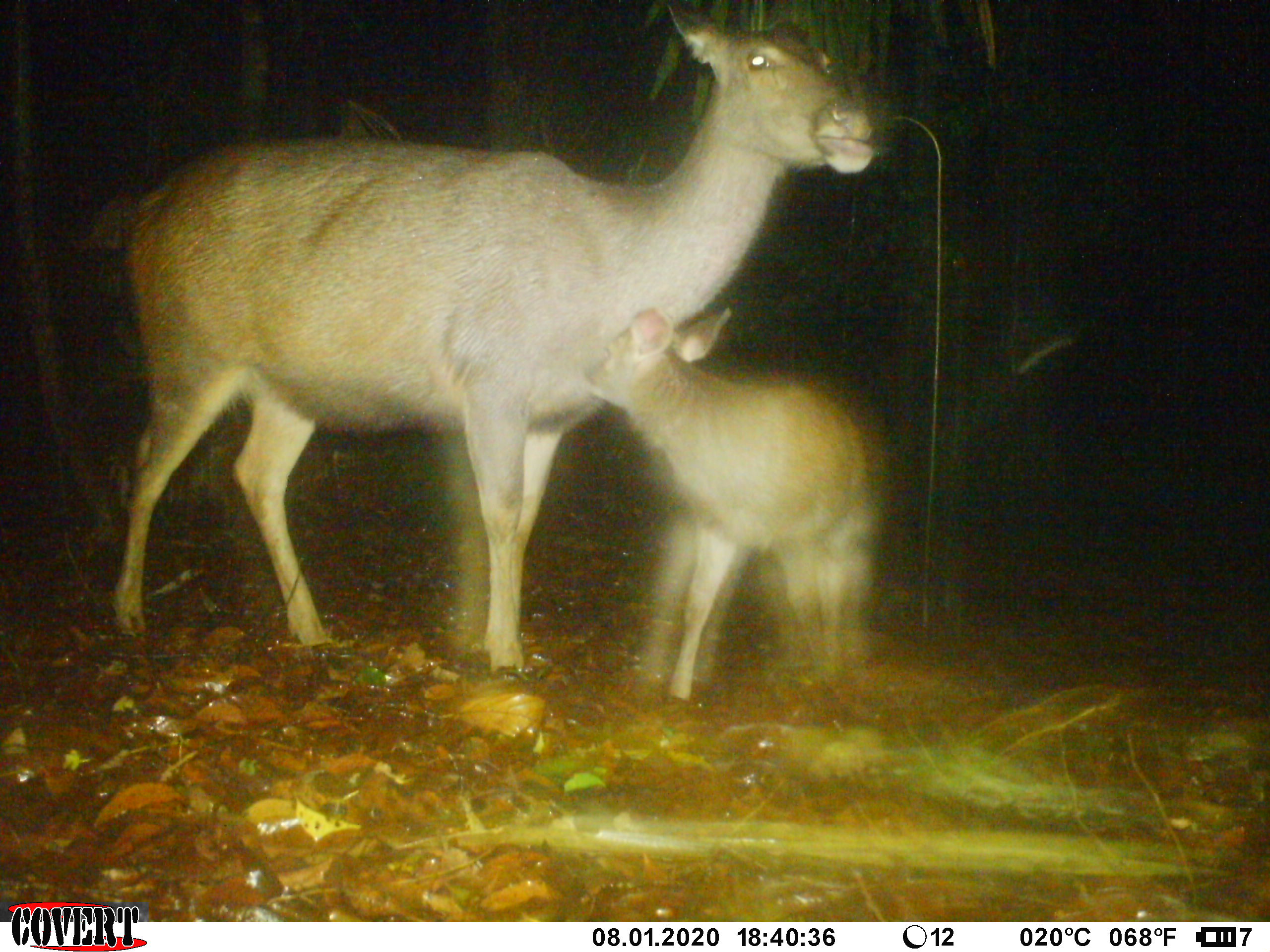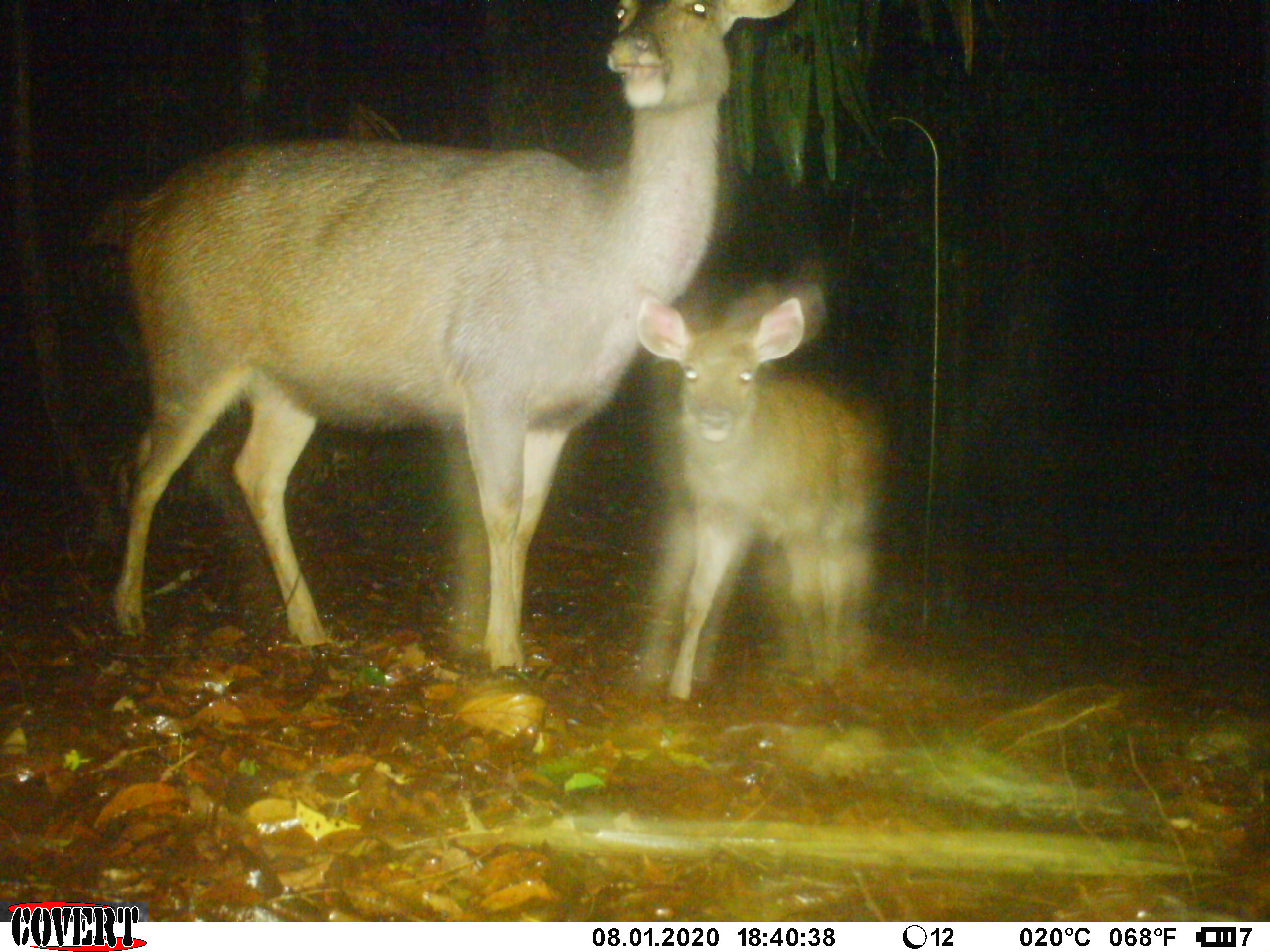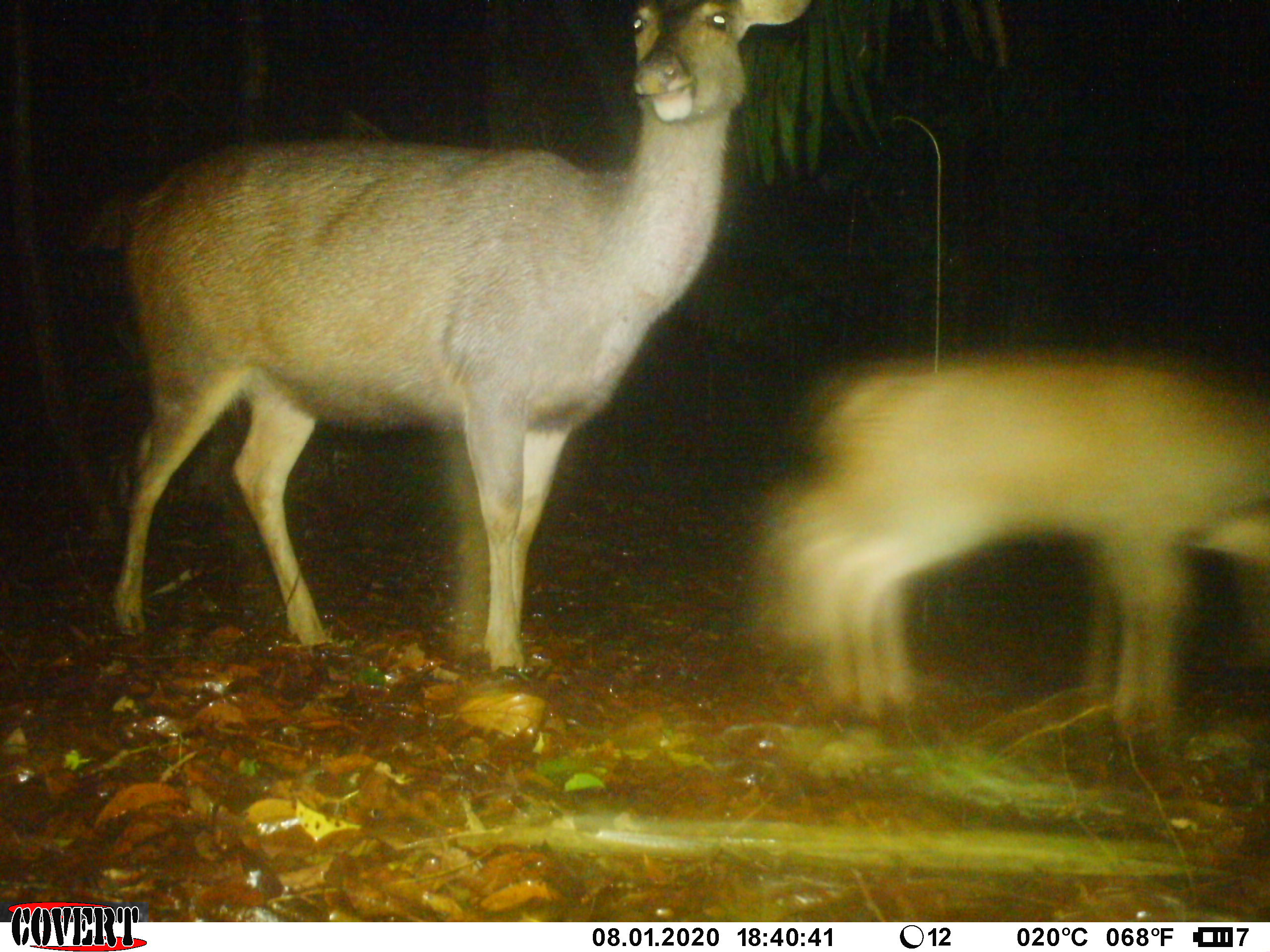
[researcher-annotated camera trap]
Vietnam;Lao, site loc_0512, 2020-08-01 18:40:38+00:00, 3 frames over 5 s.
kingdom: Animalia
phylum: Chordata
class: Mammalia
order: Artiodactyla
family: Cervidae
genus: Rusa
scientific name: Rusa unicolor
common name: sambar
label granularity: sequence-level